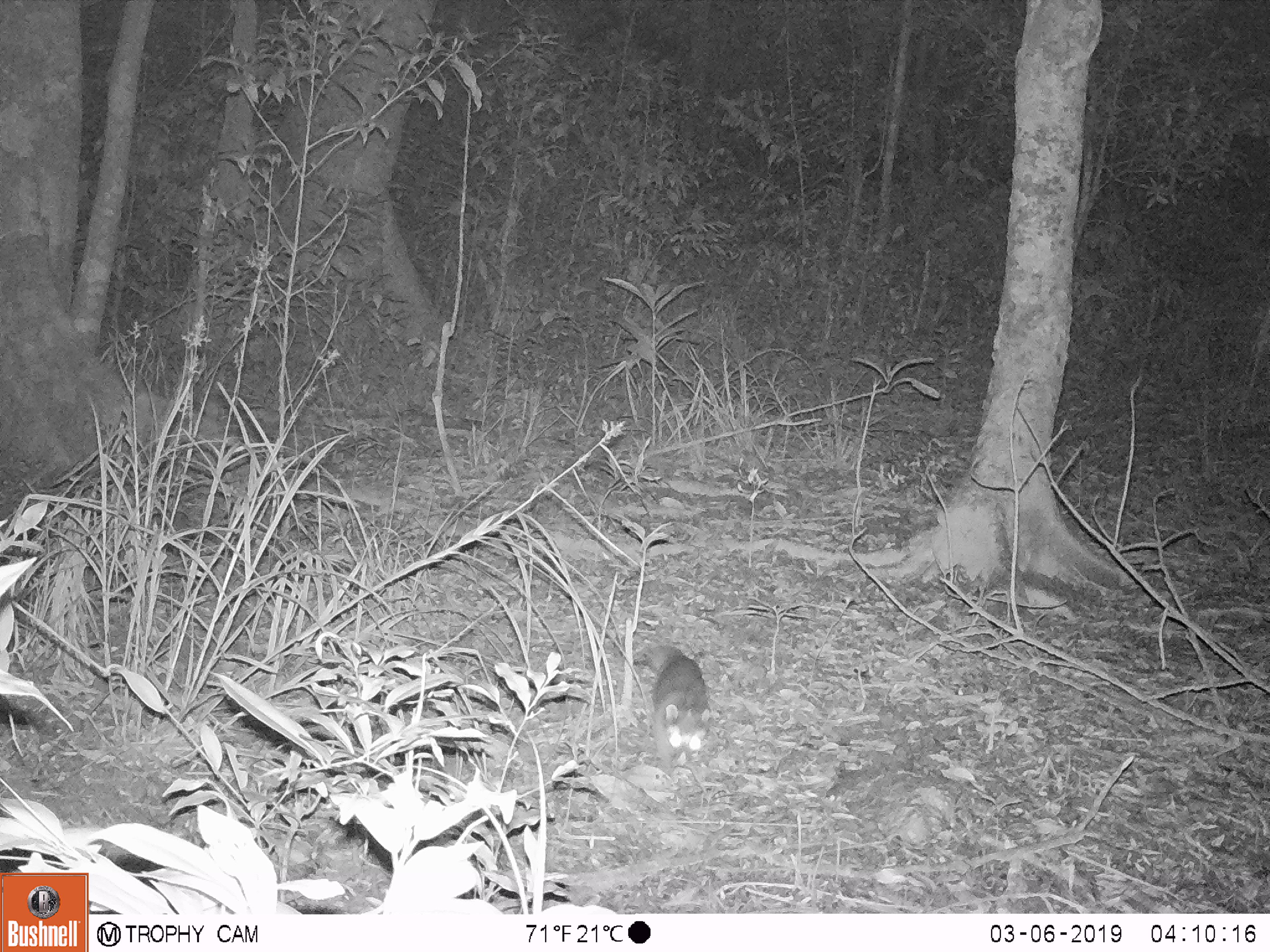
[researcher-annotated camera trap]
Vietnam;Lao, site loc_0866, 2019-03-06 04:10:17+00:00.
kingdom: Animalia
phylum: Chordata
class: Mammalia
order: Carnivora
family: Mustelidae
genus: Melogale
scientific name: Melogale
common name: ferret badger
Ferret badger (Melogale). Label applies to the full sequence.